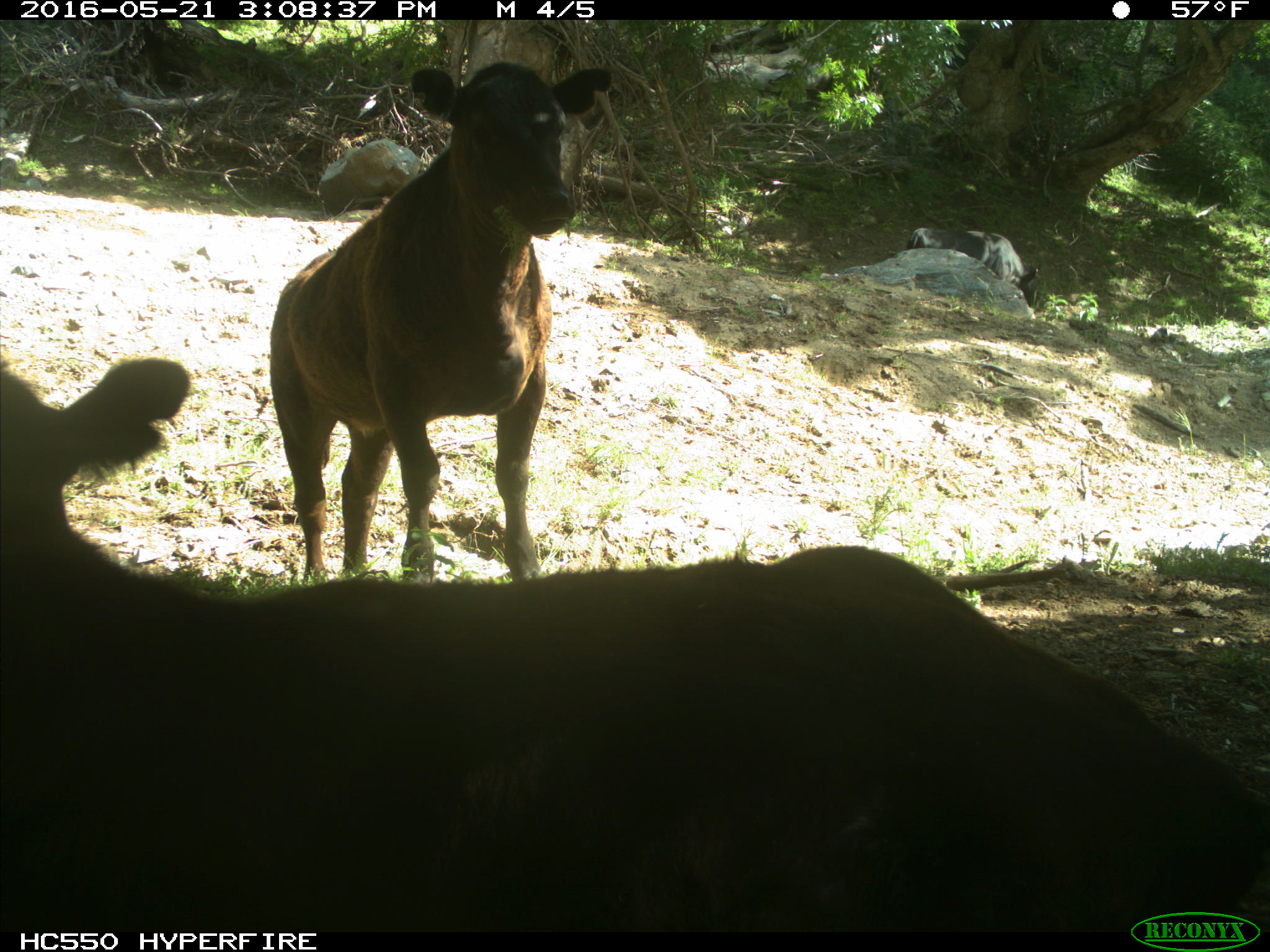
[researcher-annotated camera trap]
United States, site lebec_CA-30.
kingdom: Animalia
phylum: Chordata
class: Mammalia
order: Artiodactyla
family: Bovidae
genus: Bos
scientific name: Bos taurus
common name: domestic cow